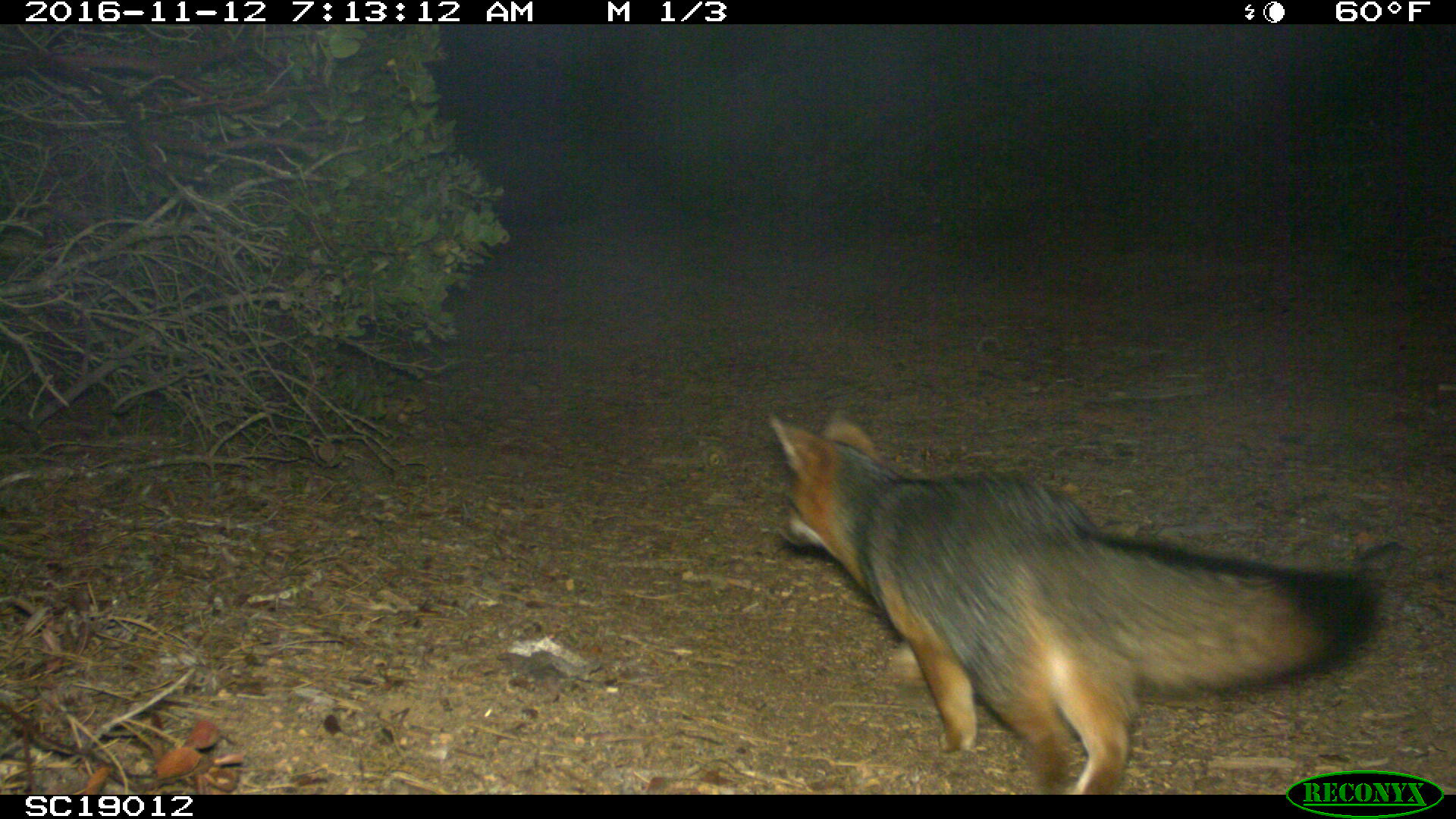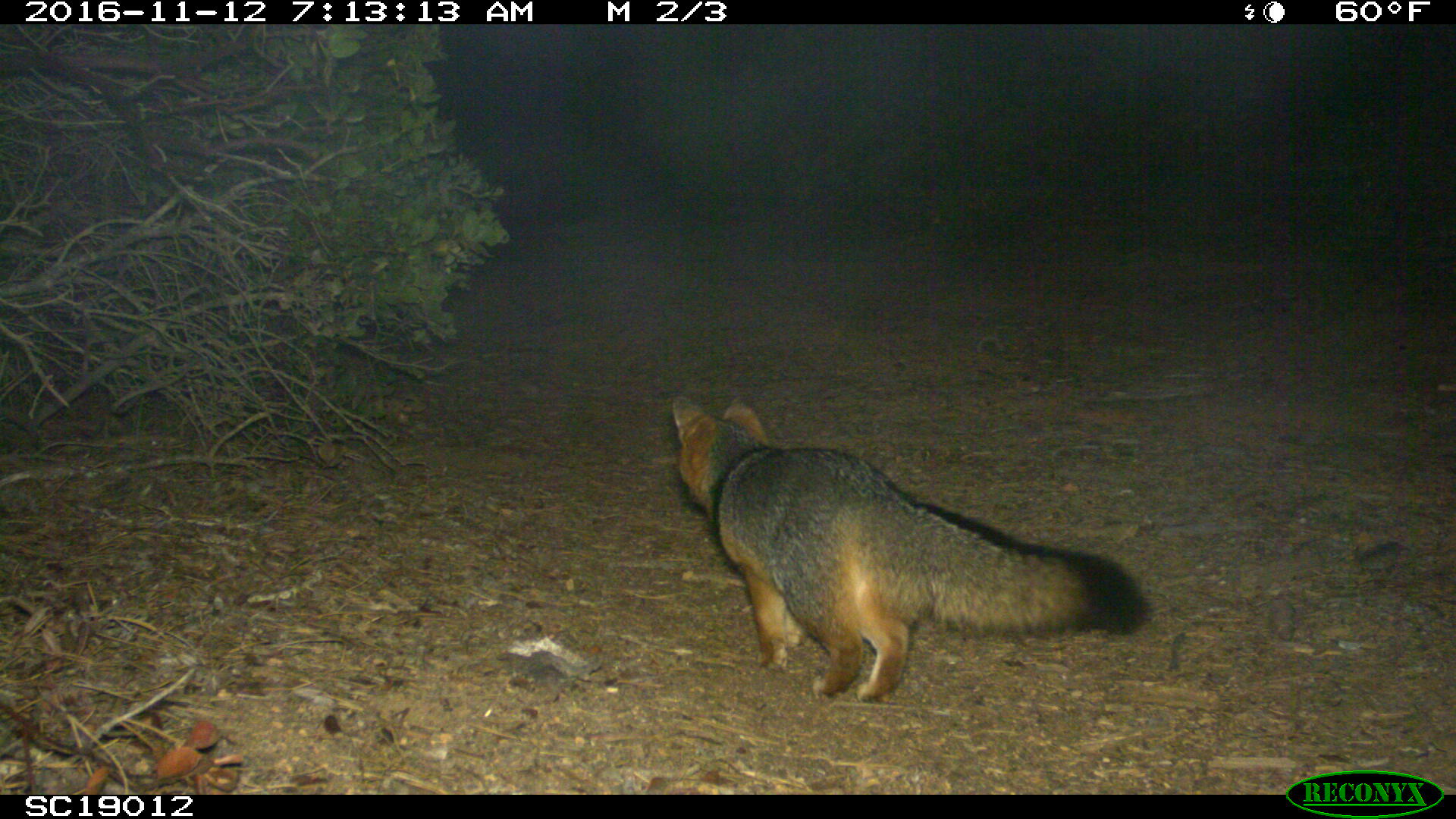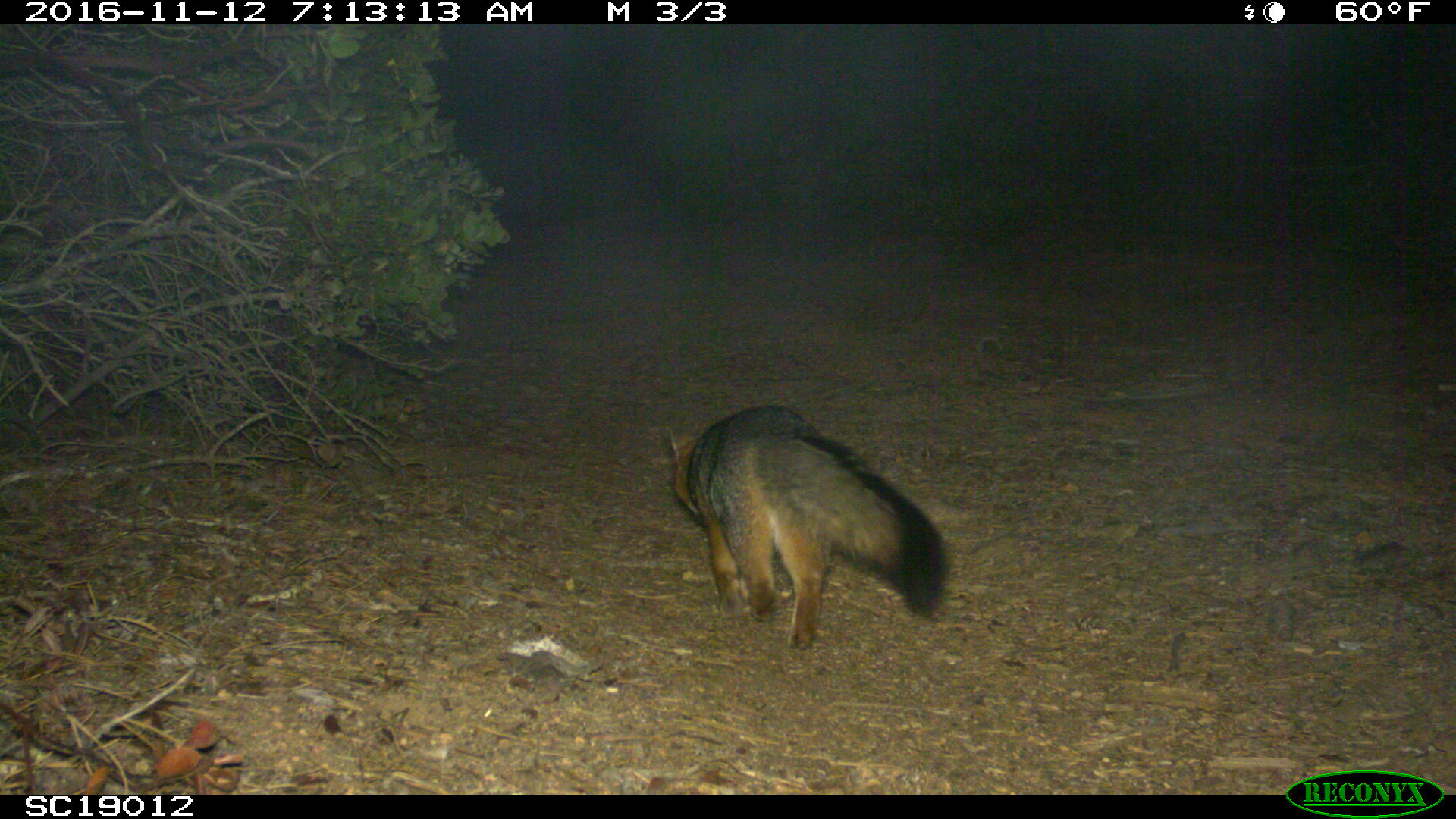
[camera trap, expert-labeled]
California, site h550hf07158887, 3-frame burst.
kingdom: Animalia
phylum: Chordata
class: Mammalia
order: Carnivora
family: Canidae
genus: Urocyon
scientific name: Urocyon littoralis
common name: island fox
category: fox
Fox (island fox) (Urocyon littoralis).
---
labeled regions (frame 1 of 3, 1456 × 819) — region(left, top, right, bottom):
fox: region(765, 407, 1378, 793)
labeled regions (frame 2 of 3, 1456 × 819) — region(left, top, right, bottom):
fox: region(670, 394, 1148, 700)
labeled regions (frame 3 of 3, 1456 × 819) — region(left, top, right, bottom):
fox: region(670, 404, 946, 651)